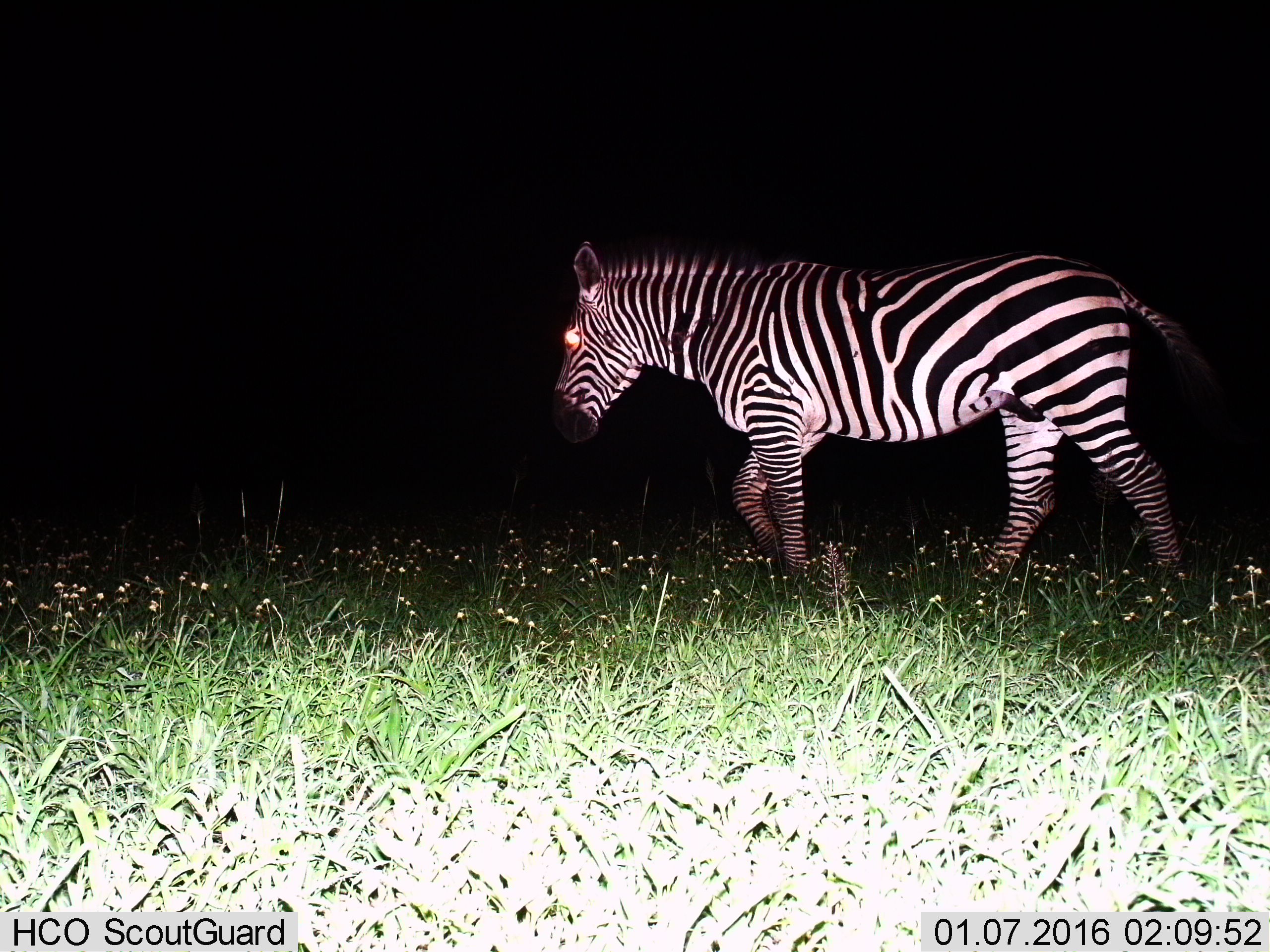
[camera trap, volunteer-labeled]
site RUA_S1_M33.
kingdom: Animalia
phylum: Chordata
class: Mammalia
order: Perissodactyla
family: Equidae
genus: Equus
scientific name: Equus quagga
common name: plains zebra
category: zebraplains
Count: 1.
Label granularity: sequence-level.